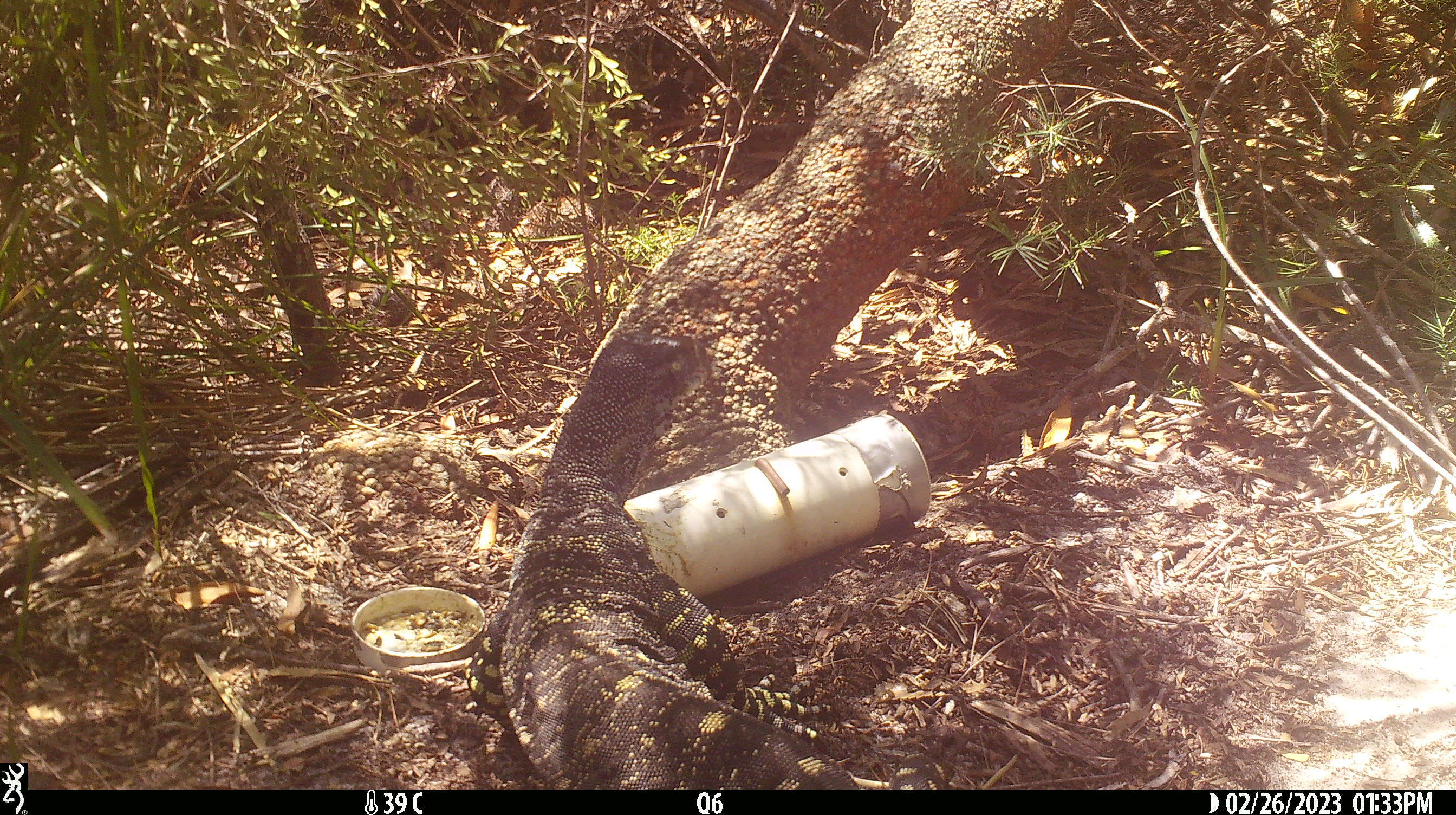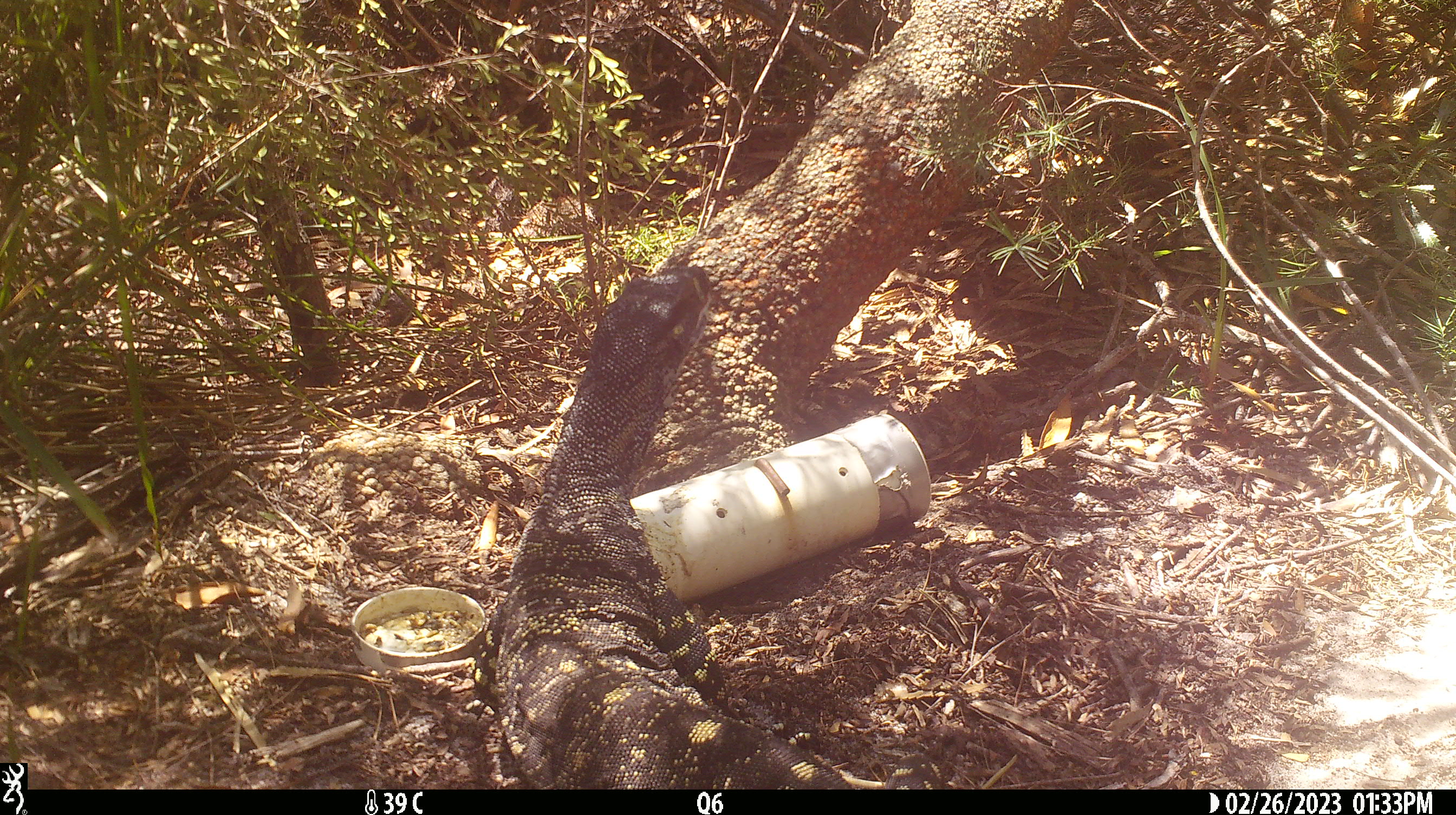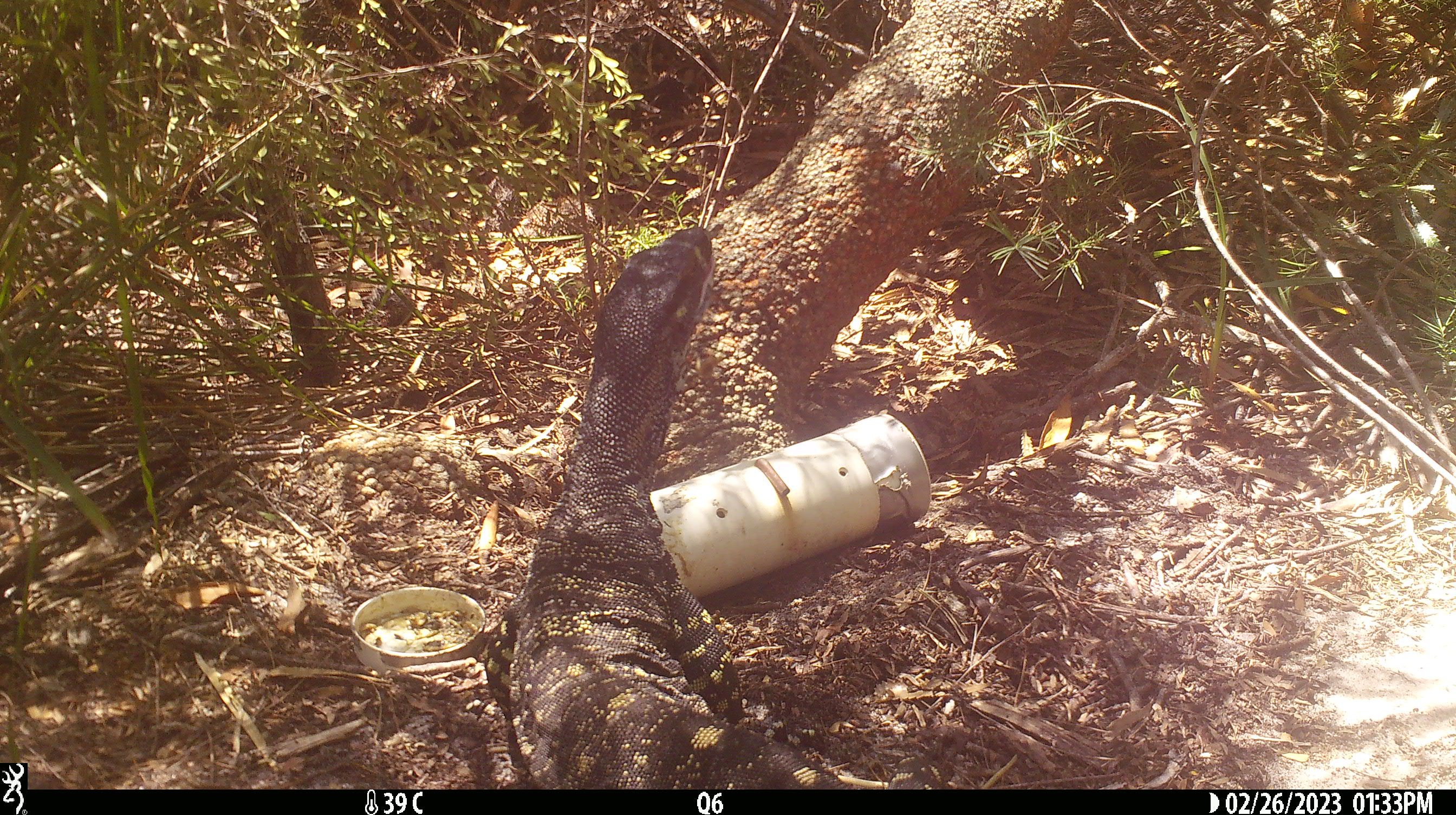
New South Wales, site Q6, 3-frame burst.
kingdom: Animalia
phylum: Chordata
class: Reptilia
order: Squamata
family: Varanidae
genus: Varanus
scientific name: Varanus varius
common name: lace monitor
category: goanna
Goanna (lace monitor) (Varanus varius).